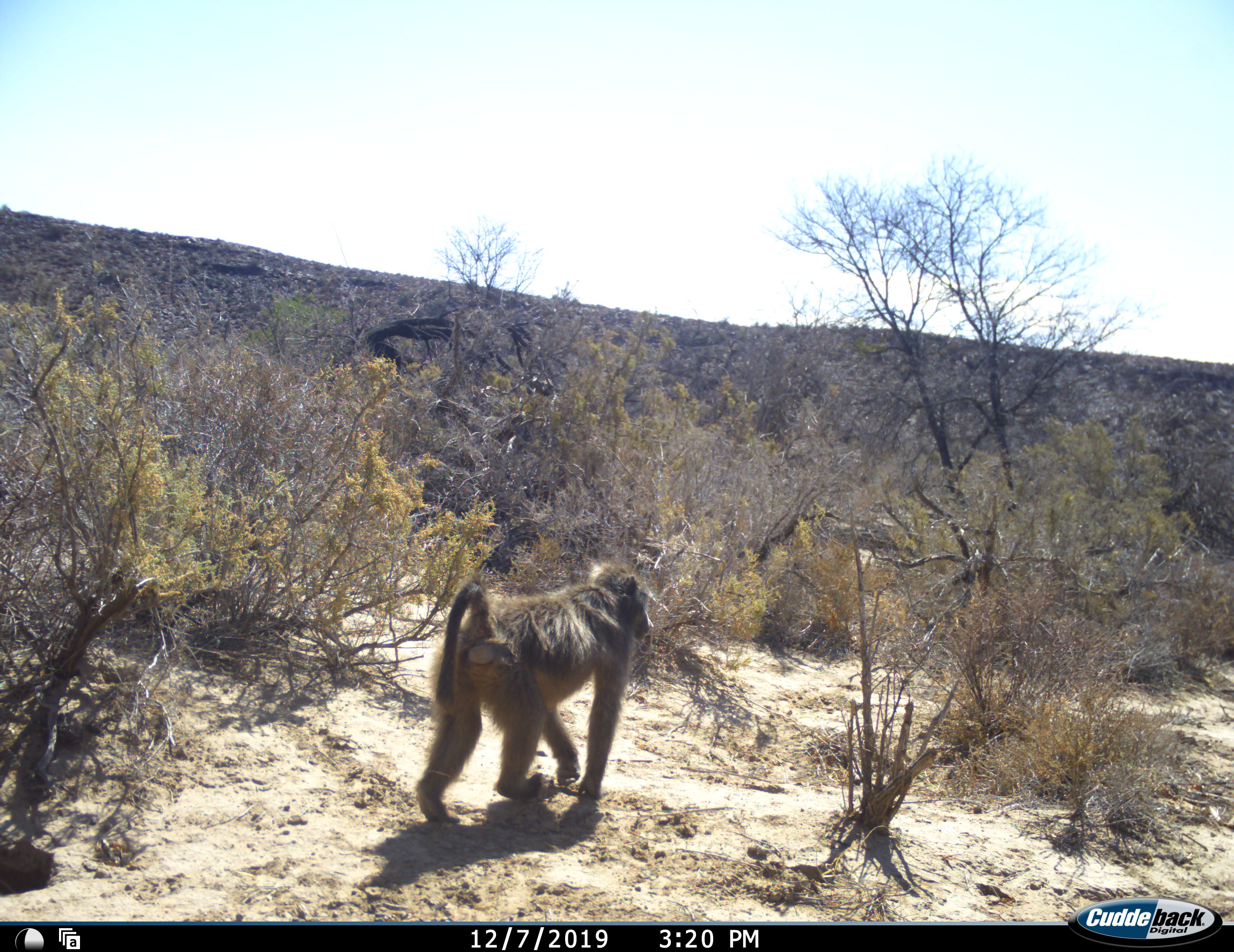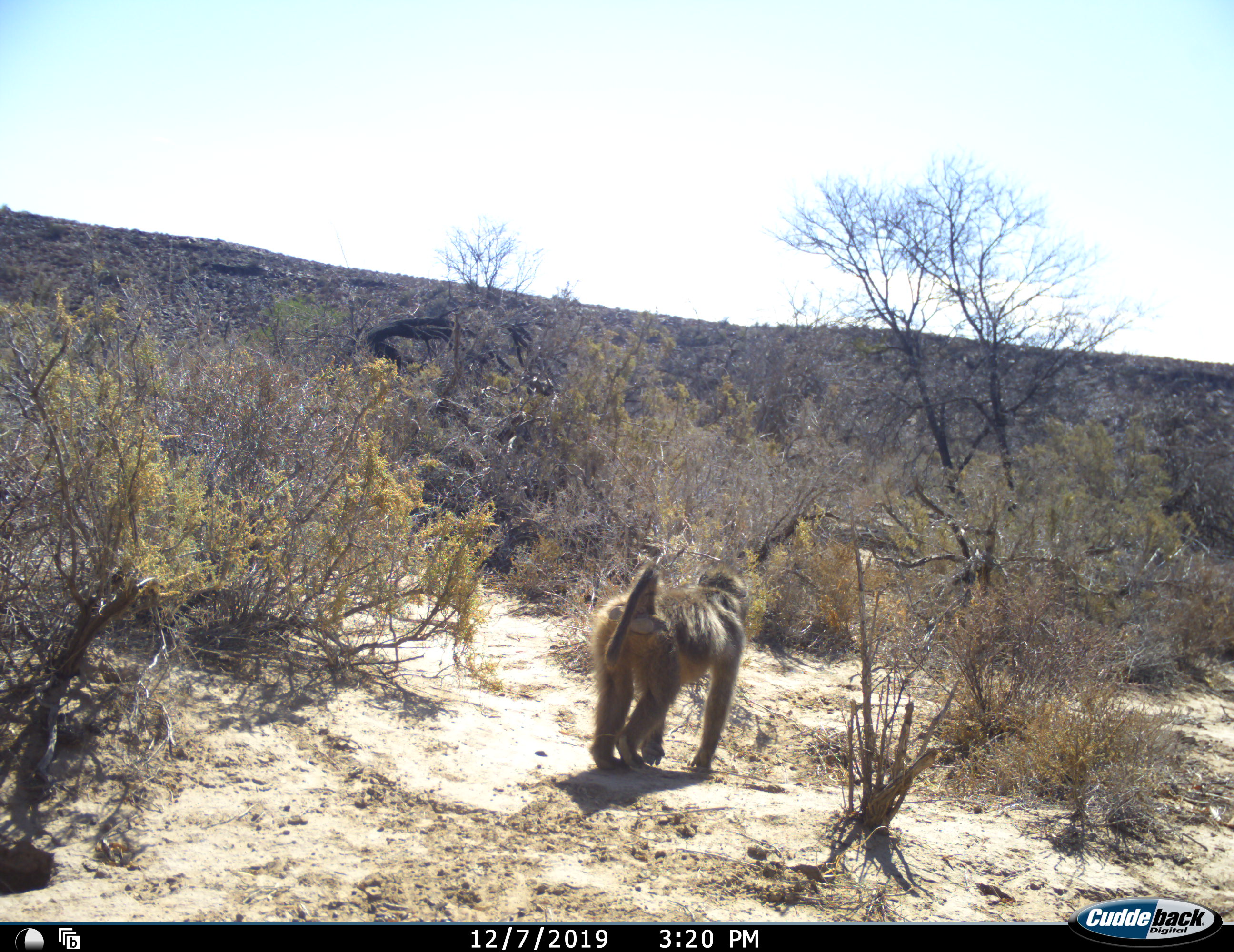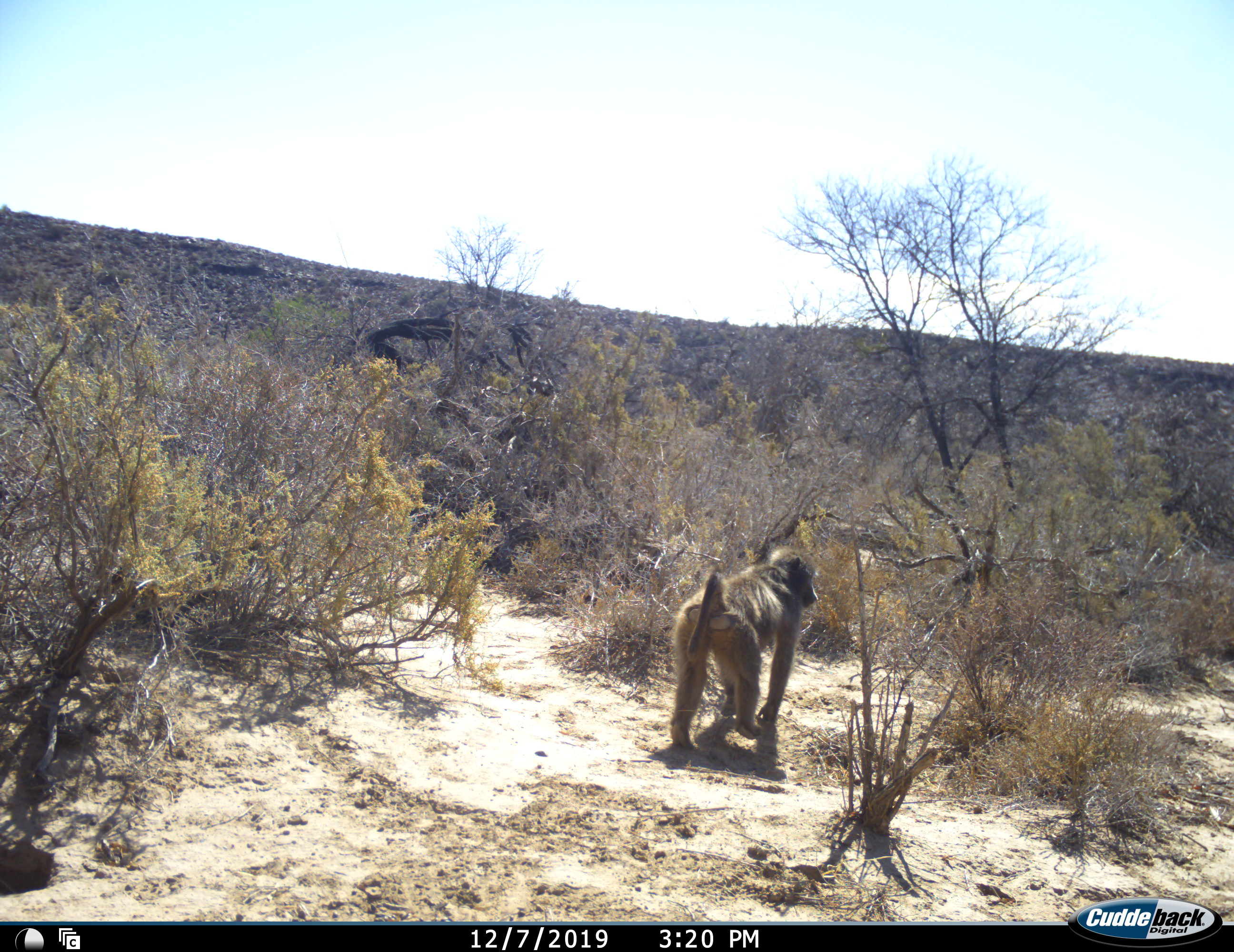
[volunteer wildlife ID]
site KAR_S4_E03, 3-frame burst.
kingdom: Animalia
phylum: Chordata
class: Mammalia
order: Primates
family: Cercopithecidae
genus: Papio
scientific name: Papio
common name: baboon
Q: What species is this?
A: Baboon (Papio).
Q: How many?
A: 1.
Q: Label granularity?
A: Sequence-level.